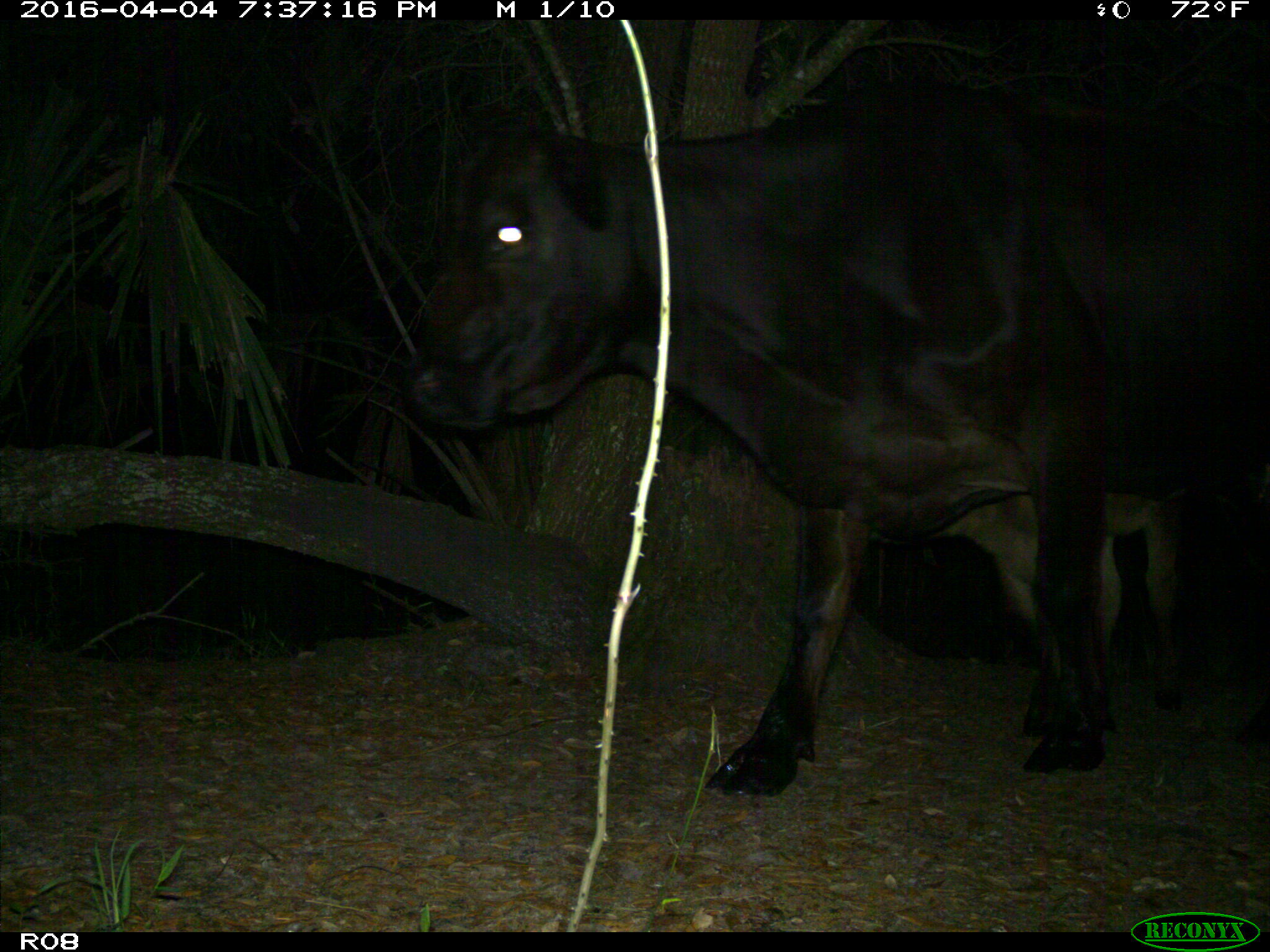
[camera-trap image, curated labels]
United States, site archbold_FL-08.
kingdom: Animalia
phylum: Chordata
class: Mammalia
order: Artiodactyla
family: Bovidae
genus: Bos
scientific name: Bos taurus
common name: domestic cow